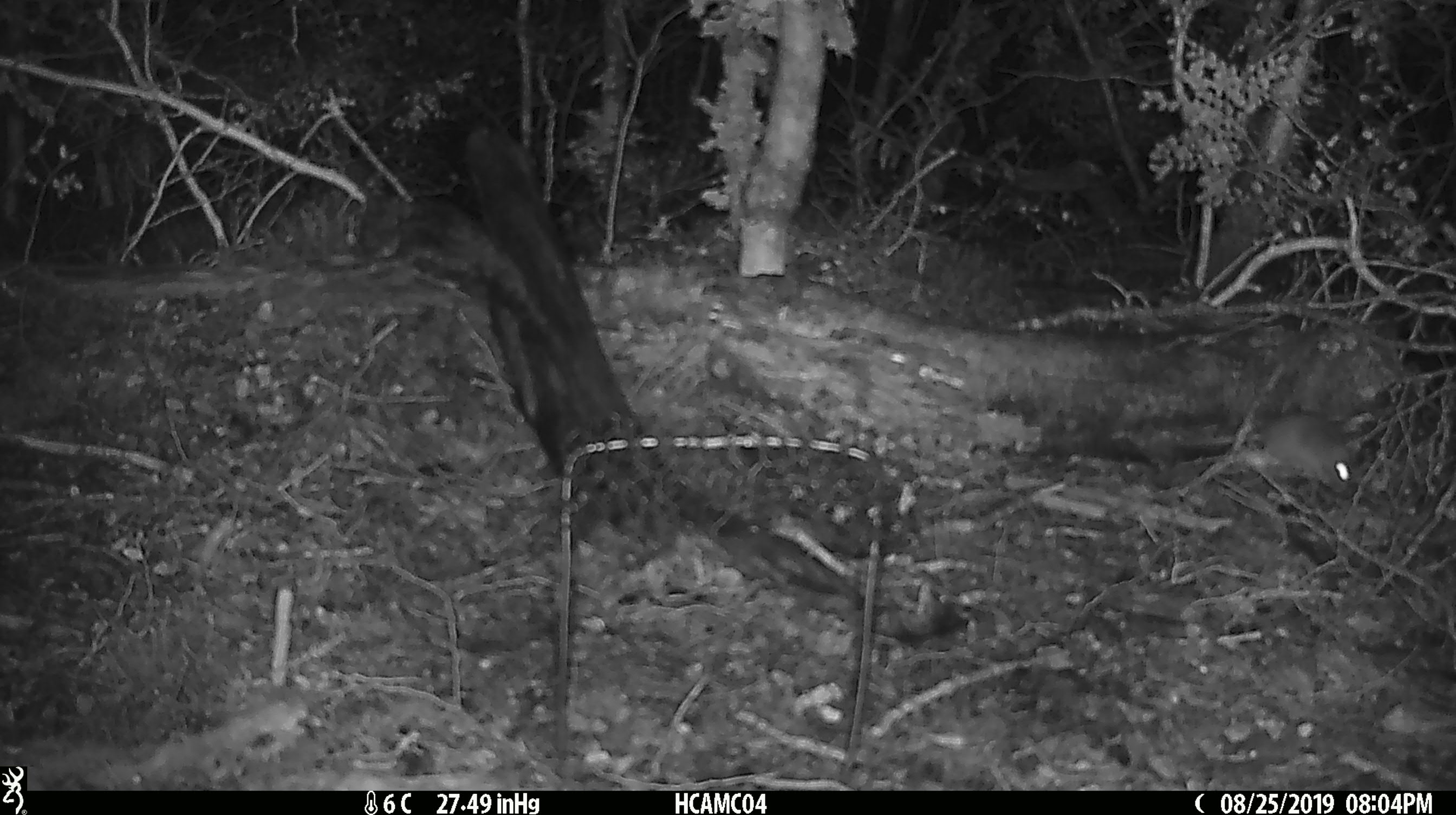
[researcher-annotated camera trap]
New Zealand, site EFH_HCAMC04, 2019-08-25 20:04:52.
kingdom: Animalia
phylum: Chordata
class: Mammalia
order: Rodentia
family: Muridae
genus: Mus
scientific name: Mus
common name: mouse